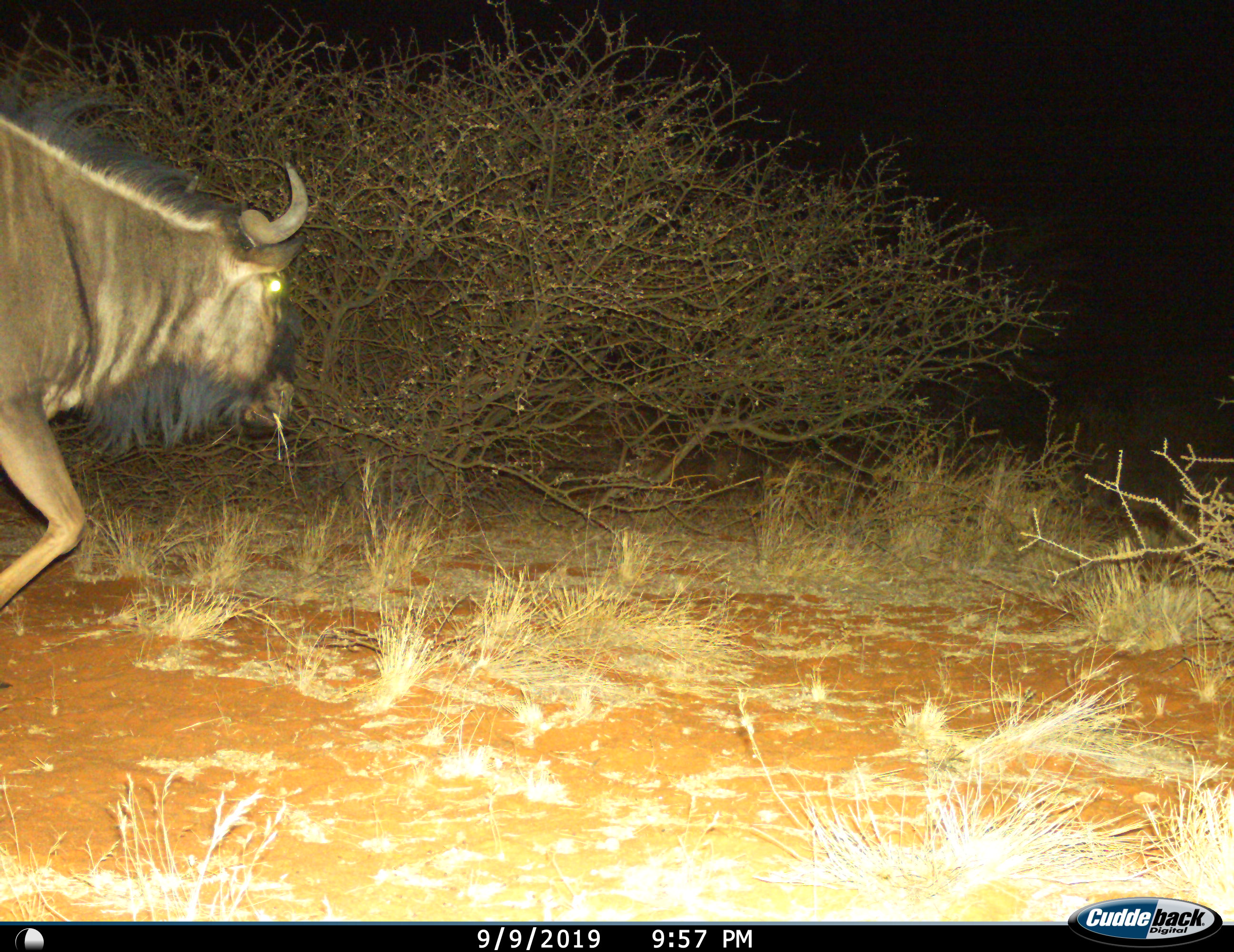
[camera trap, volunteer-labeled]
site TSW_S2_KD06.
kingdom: Animalia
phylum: Chordata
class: Mammalia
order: Artiodactyla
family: Bovidae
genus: Connochaetes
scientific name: Connochaetes taurinus taurinus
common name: blue wildebeest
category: wildebeestblue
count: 1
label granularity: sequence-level